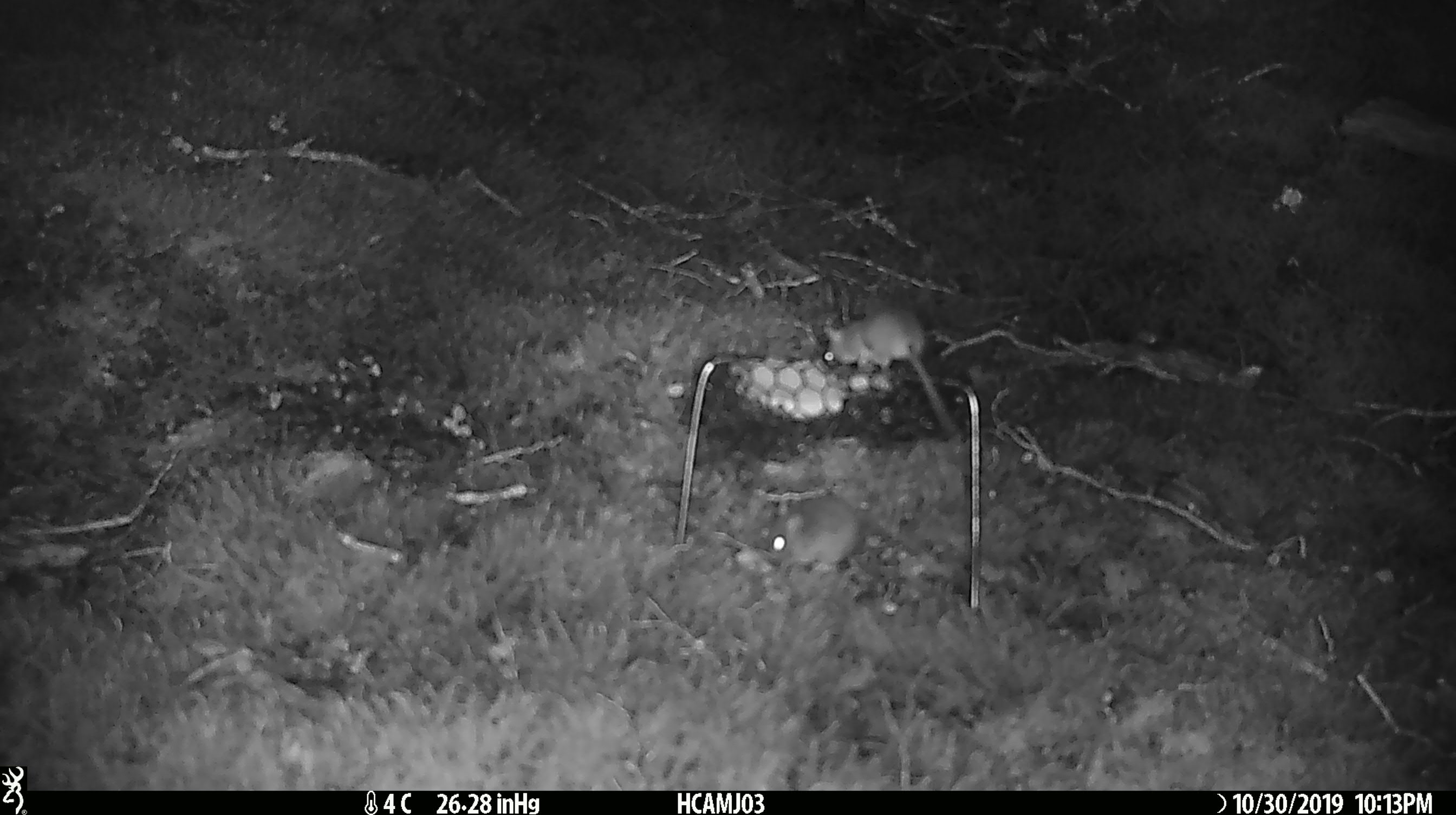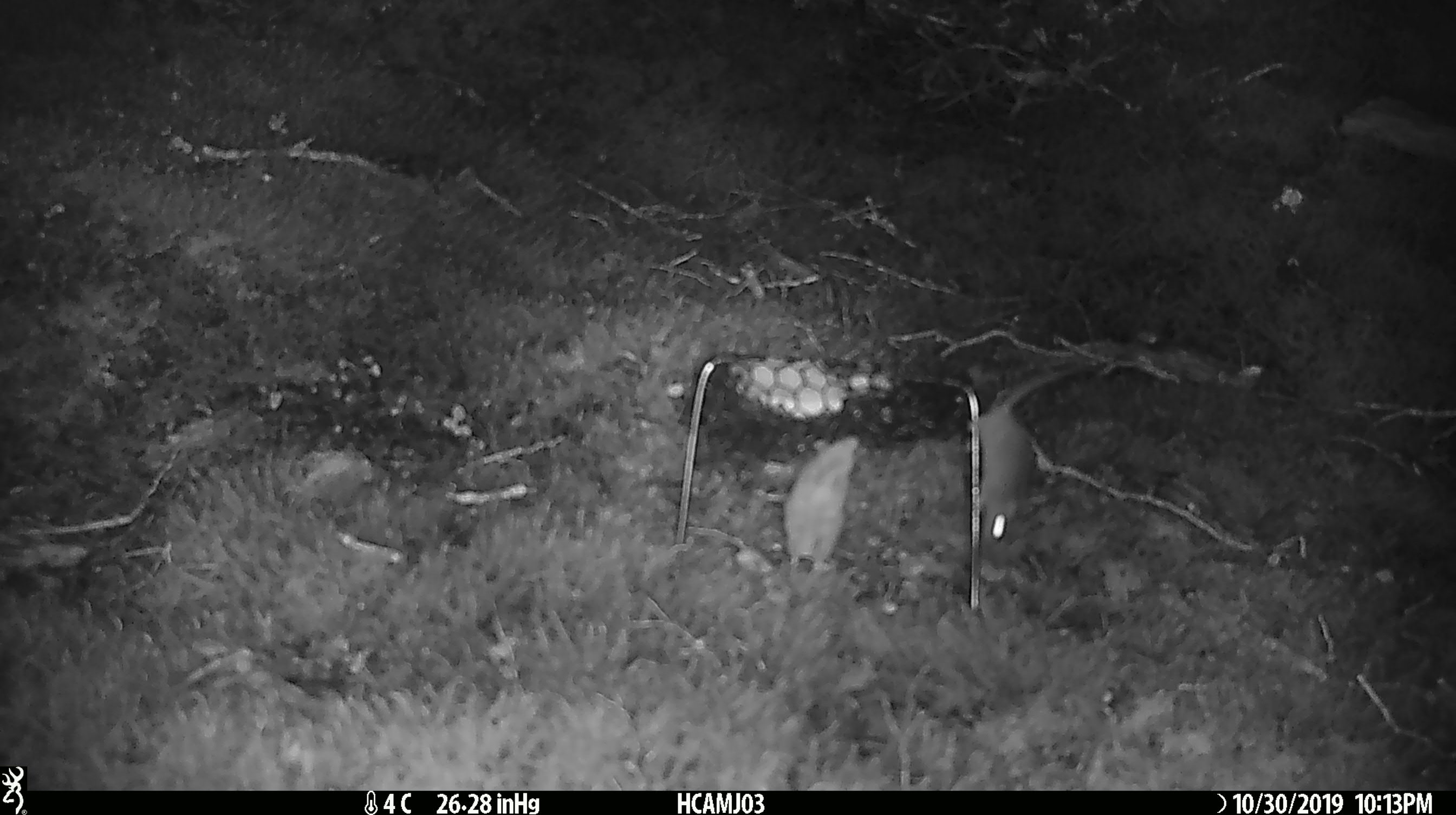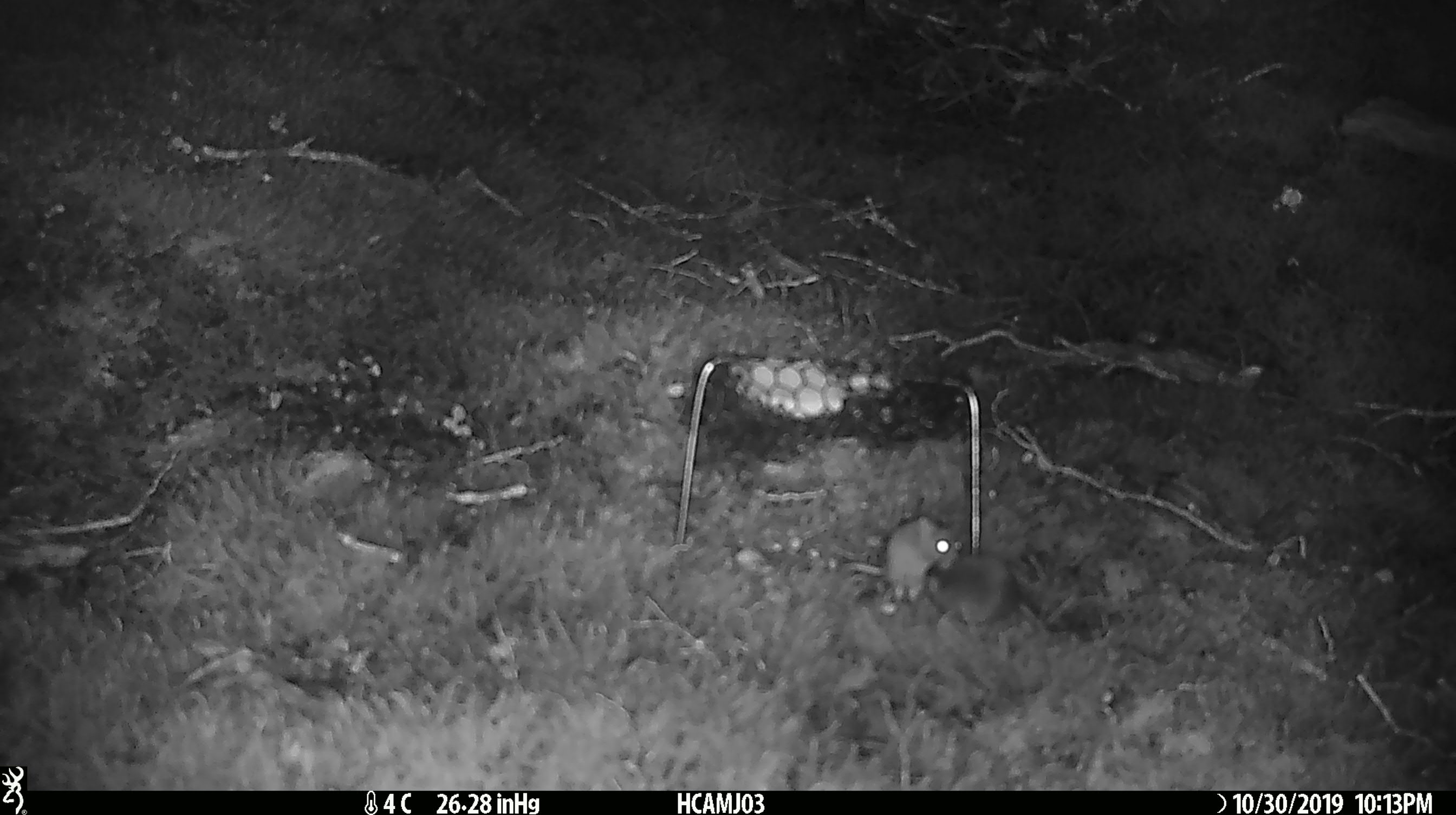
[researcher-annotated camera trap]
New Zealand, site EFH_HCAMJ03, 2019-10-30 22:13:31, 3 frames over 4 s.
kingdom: Animalia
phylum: Chordata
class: Mammalia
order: Rodentia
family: Muridae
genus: Mus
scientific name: Mus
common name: mouse